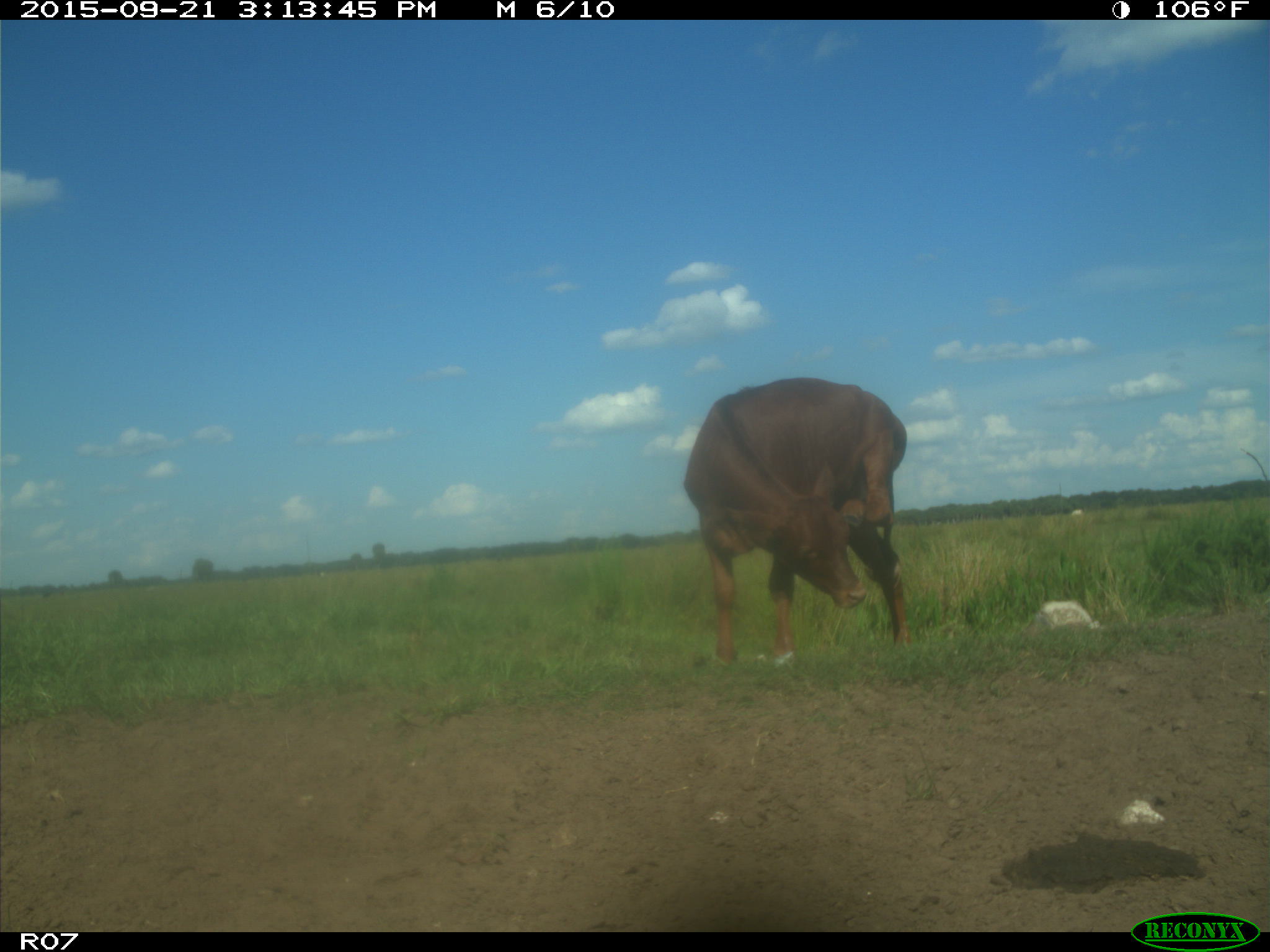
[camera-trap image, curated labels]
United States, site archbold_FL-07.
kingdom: Animalia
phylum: Chordata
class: Mammalia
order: Artiodactyla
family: Bovidae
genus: Bos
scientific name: Bos taurus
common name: domestic cow